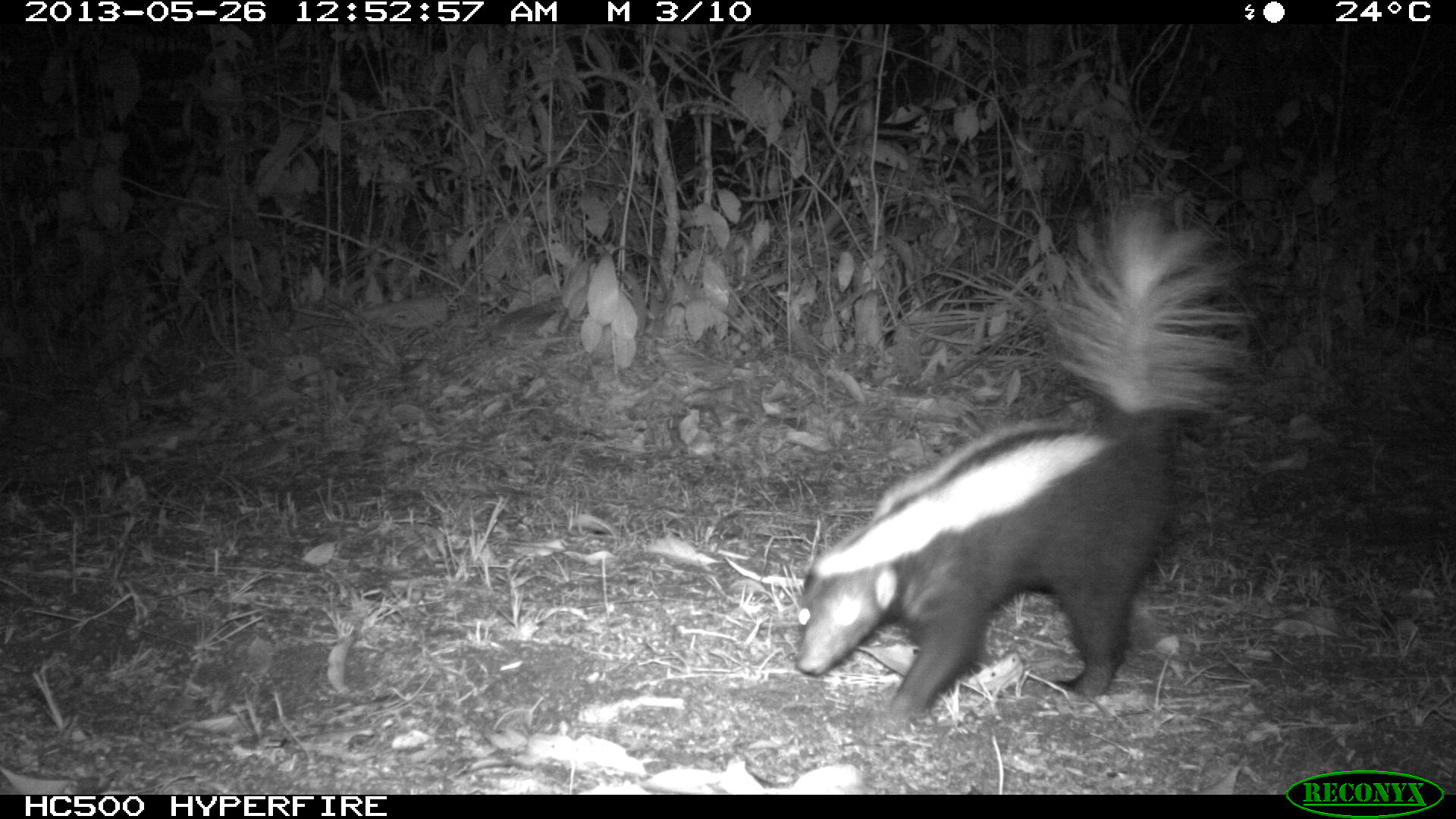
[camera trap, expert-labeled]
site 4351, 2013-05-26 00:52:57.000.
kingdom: Animalia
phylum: Chordata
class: Mammalia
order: Carnivora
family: Mephitidae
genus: Conepatus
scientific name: Conepatus semistriatus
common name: striped hog-nosed skunk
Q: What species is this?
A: Conepatus semistriatus (striped hog-nosed skunk).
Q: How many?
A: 1.